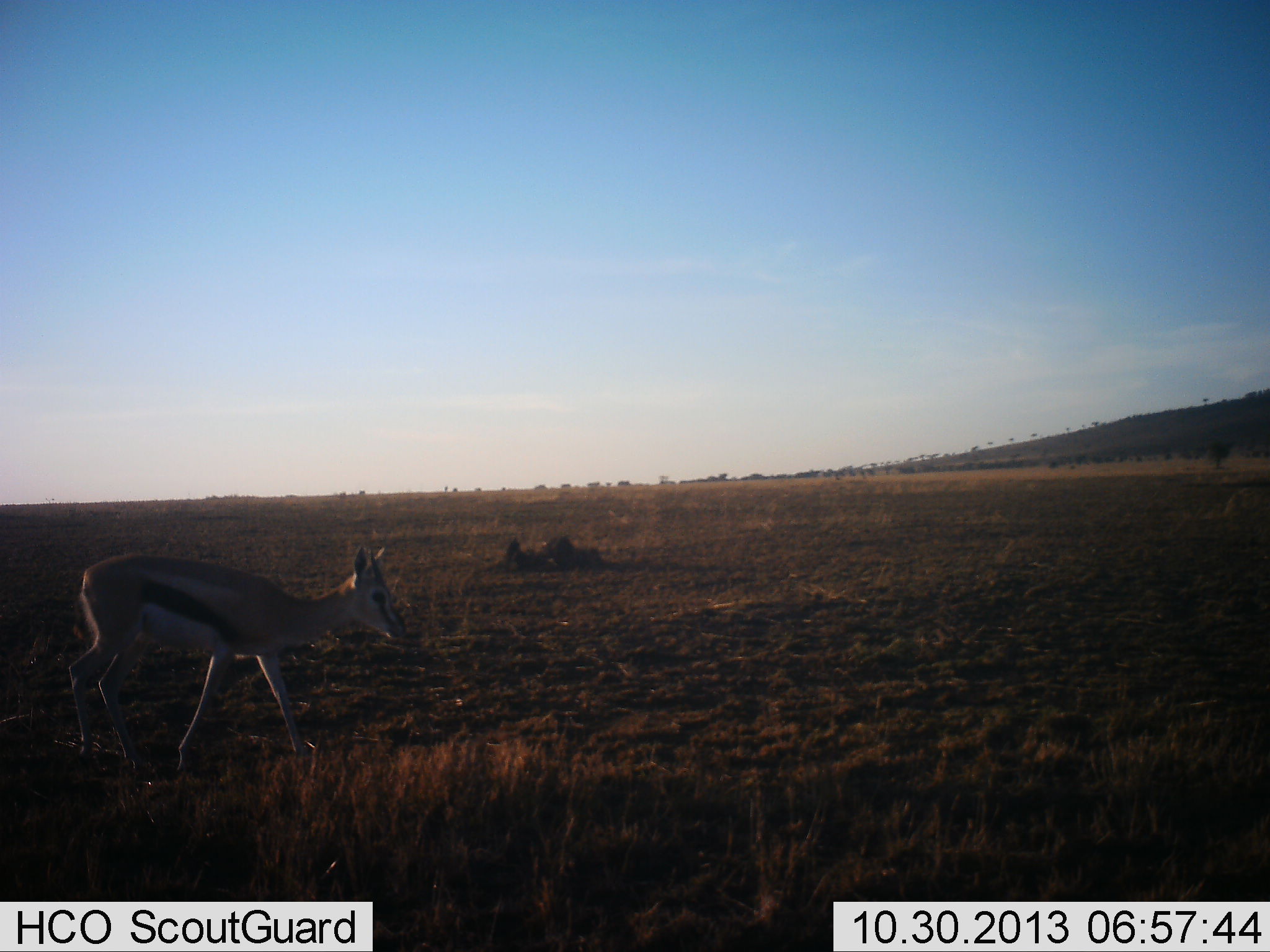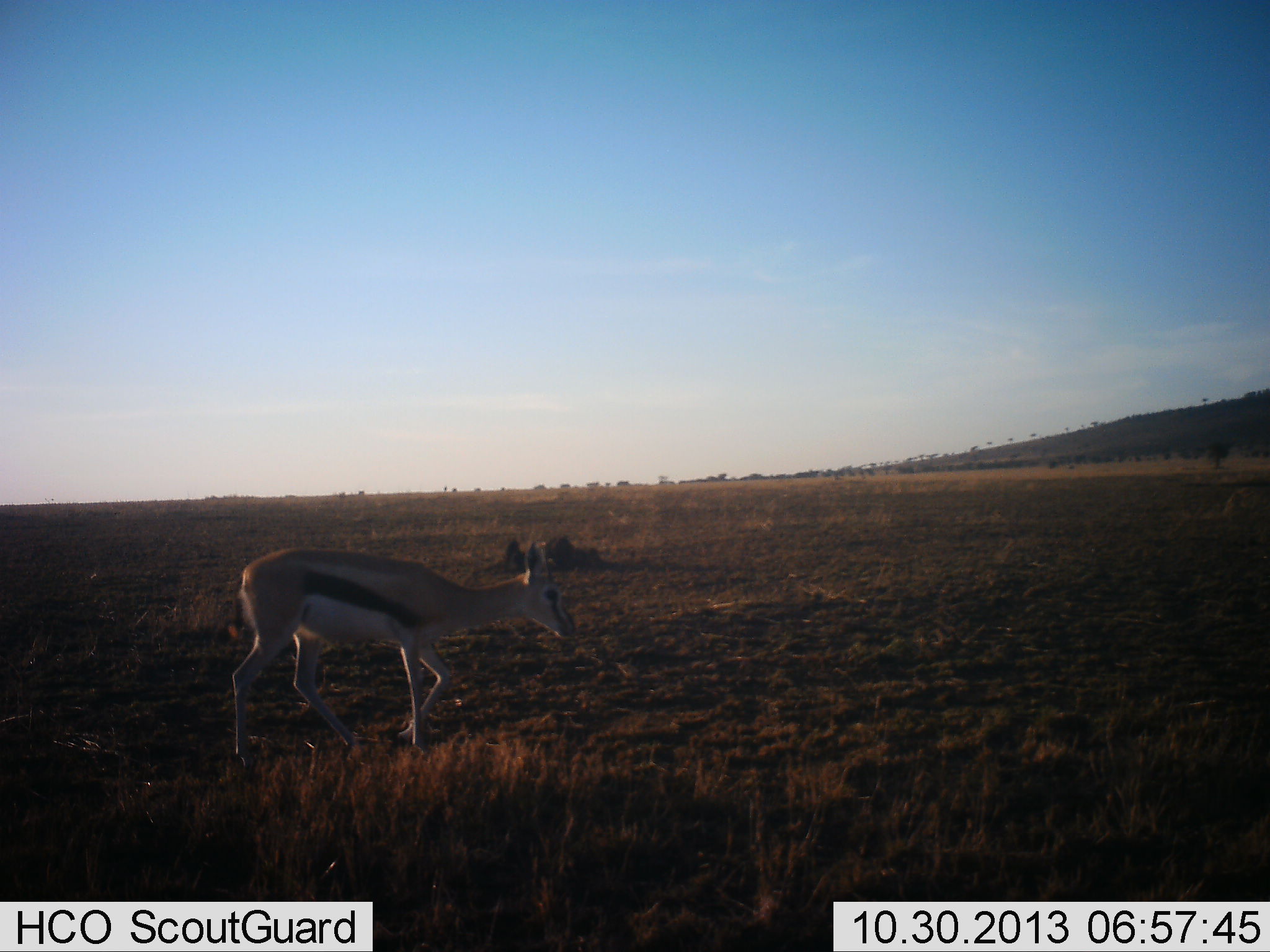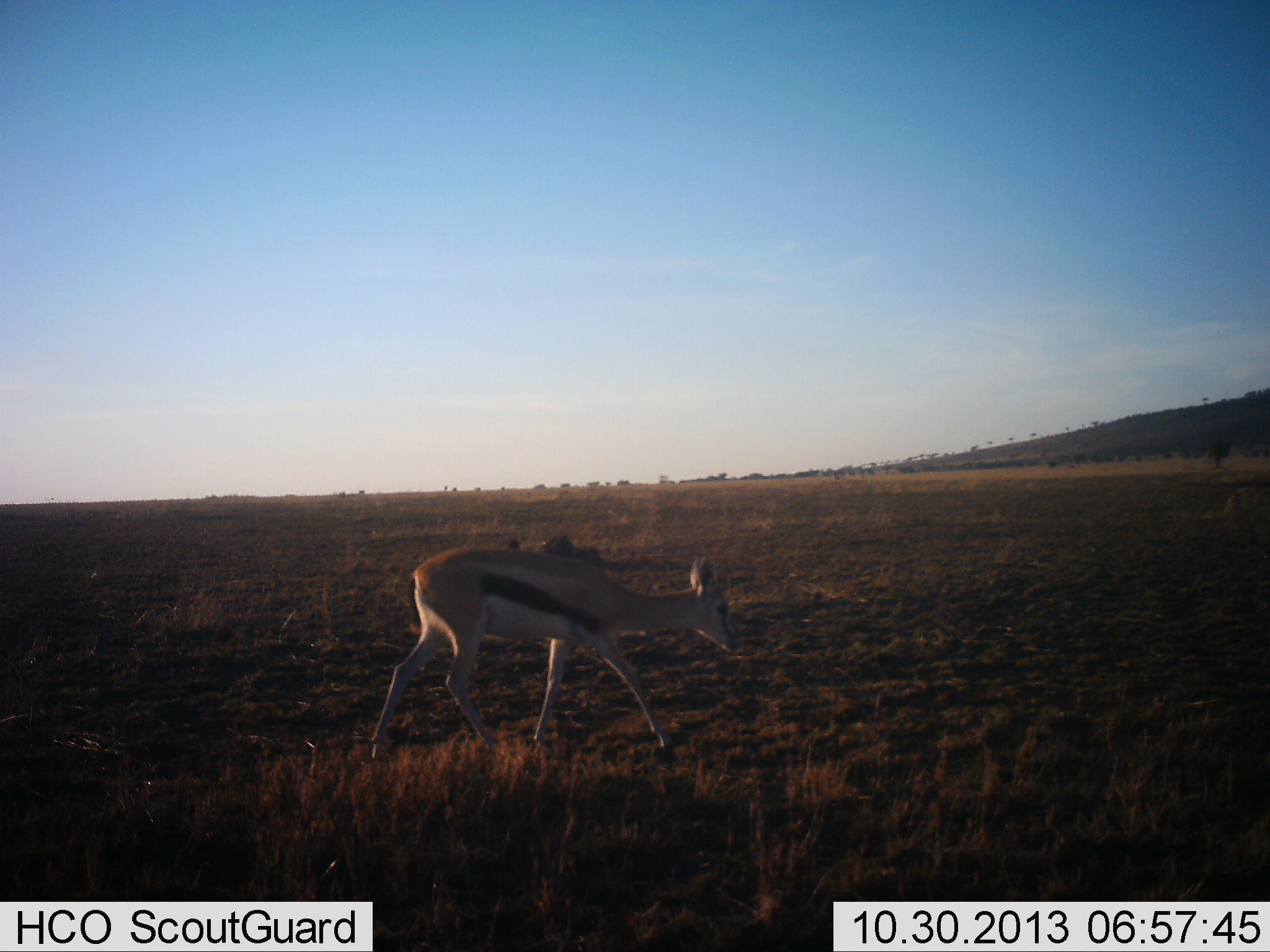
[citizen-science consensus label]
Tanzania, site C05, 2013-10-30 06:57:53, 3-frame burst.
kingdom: Animalia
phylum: Chordata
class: Mammalia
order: Artiodactyla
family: Bovidae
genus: Eudorcas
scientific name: Eudorcas thomsonii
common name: thomson's gazelle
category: gazellethomsons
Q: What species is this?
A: Gazellethomsons (thomson's gazelle) (Eudorcas thomsonii).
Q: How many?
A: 1.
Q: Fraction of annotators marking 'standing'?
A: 0%.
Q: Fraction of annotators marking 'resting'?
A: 0%.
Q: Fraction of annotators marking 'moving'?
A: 100%.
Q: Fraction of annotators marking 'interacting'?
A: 0%.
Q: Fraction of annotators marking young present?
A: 0%.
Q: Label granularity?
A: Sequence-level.